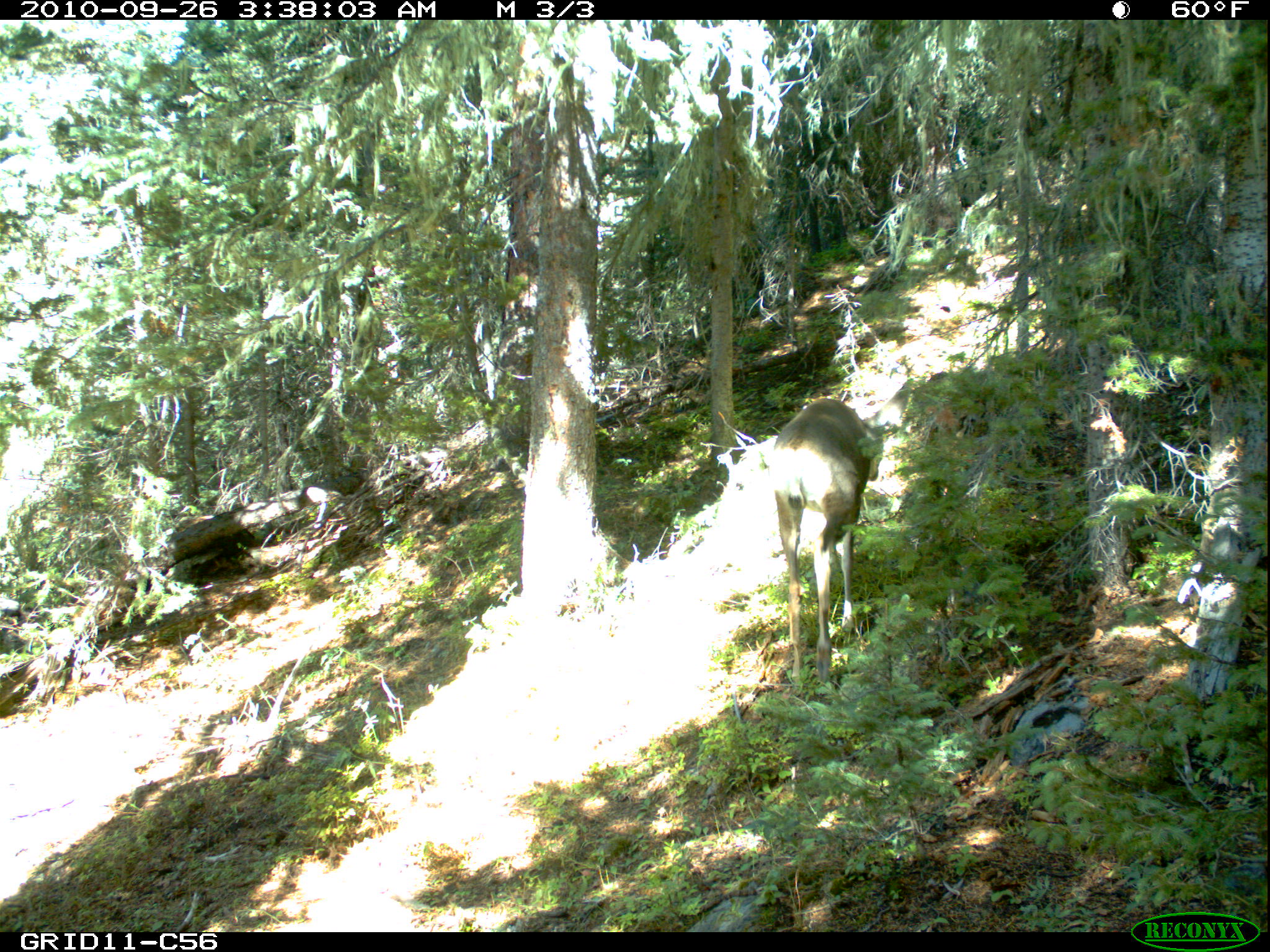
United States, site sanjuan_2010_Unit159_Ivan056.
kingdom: Animalia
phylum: Chordata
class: Mammalia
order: Artiodactyla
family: Cervidae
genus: Odocoileus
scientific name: Odocoileus hemionus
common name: mule deer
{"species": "Odocoileus hemionus (mule deer)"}